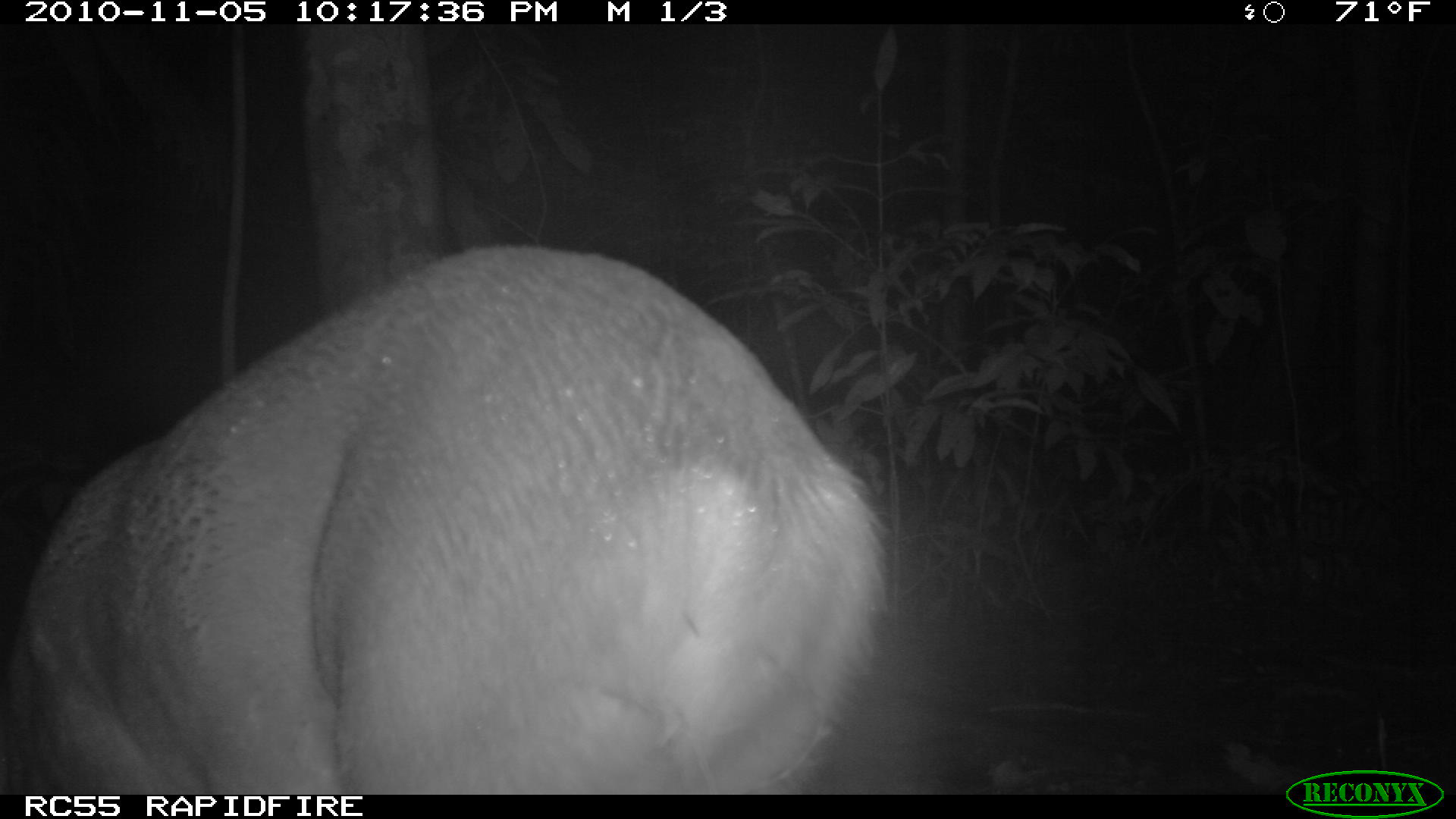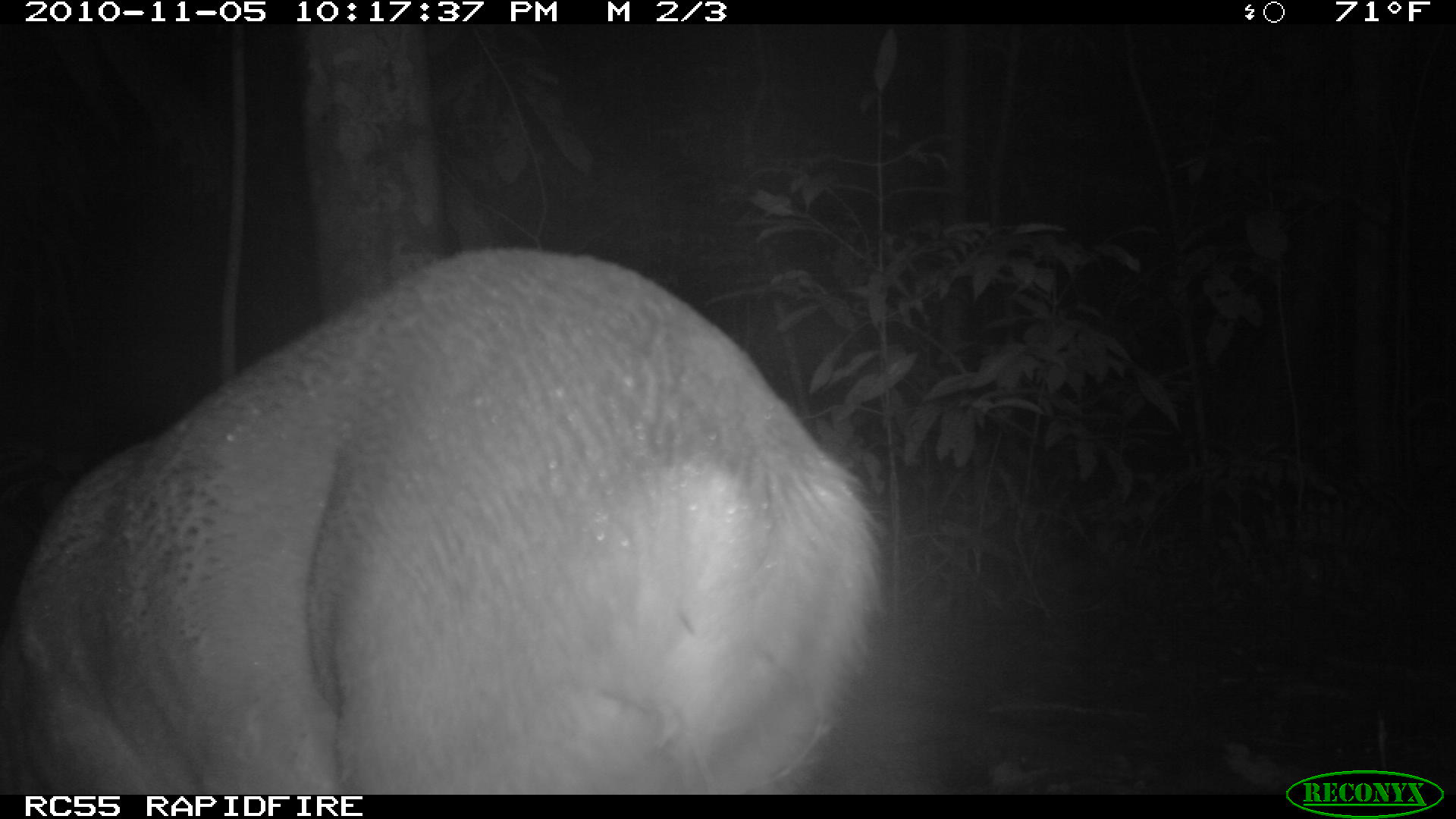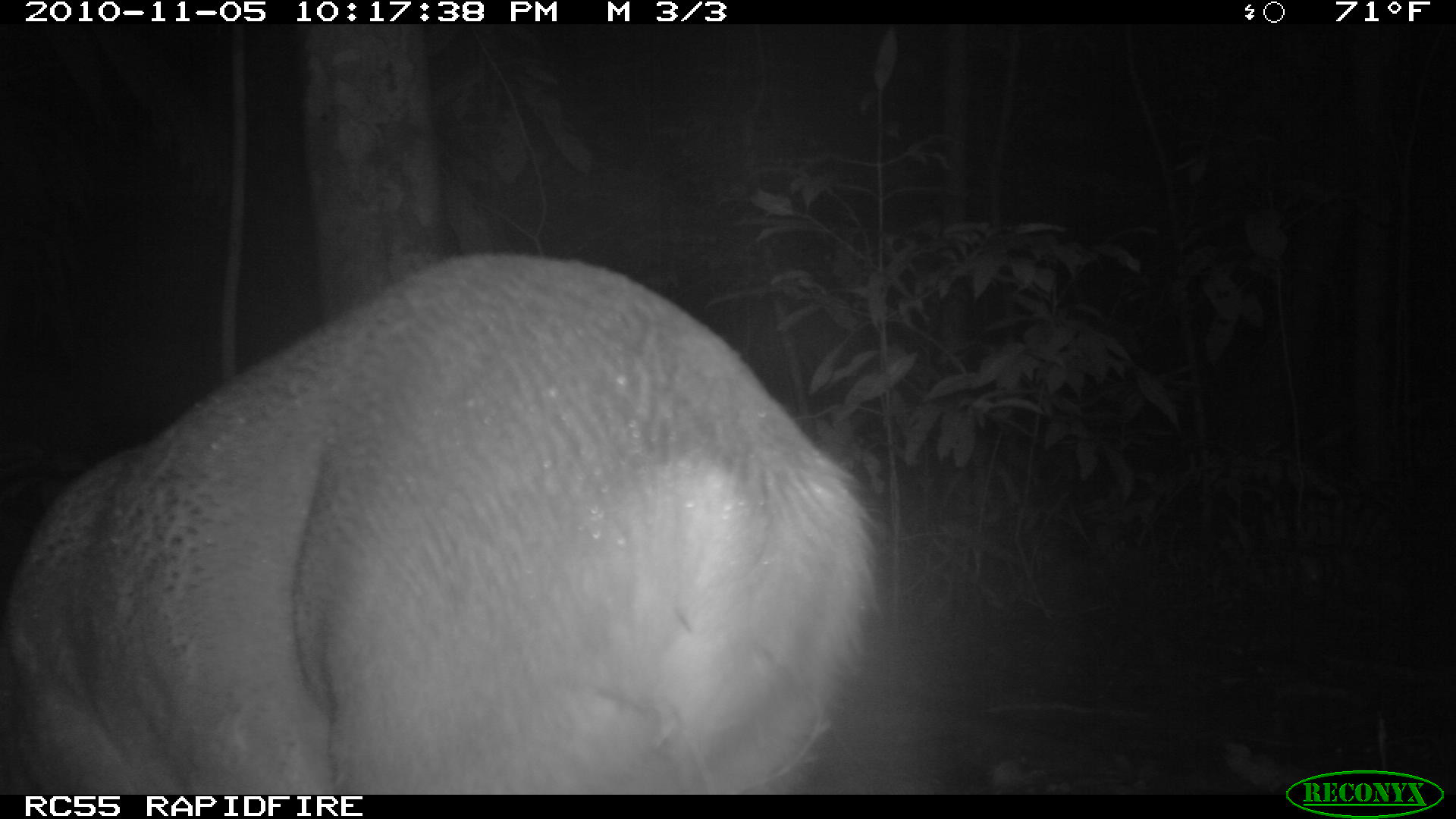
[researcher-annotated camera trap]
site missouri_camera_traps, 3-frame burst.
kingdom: Animalia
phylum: Chordata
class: Mammalia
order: Artiodactyla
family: Cervidae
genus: Odocoileus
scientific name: Odocoileus virginianus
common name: white-tailed deer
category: white tailed deer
White tailed deer (white-tailed deer) (Odocoileus virginianus). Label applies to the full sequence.